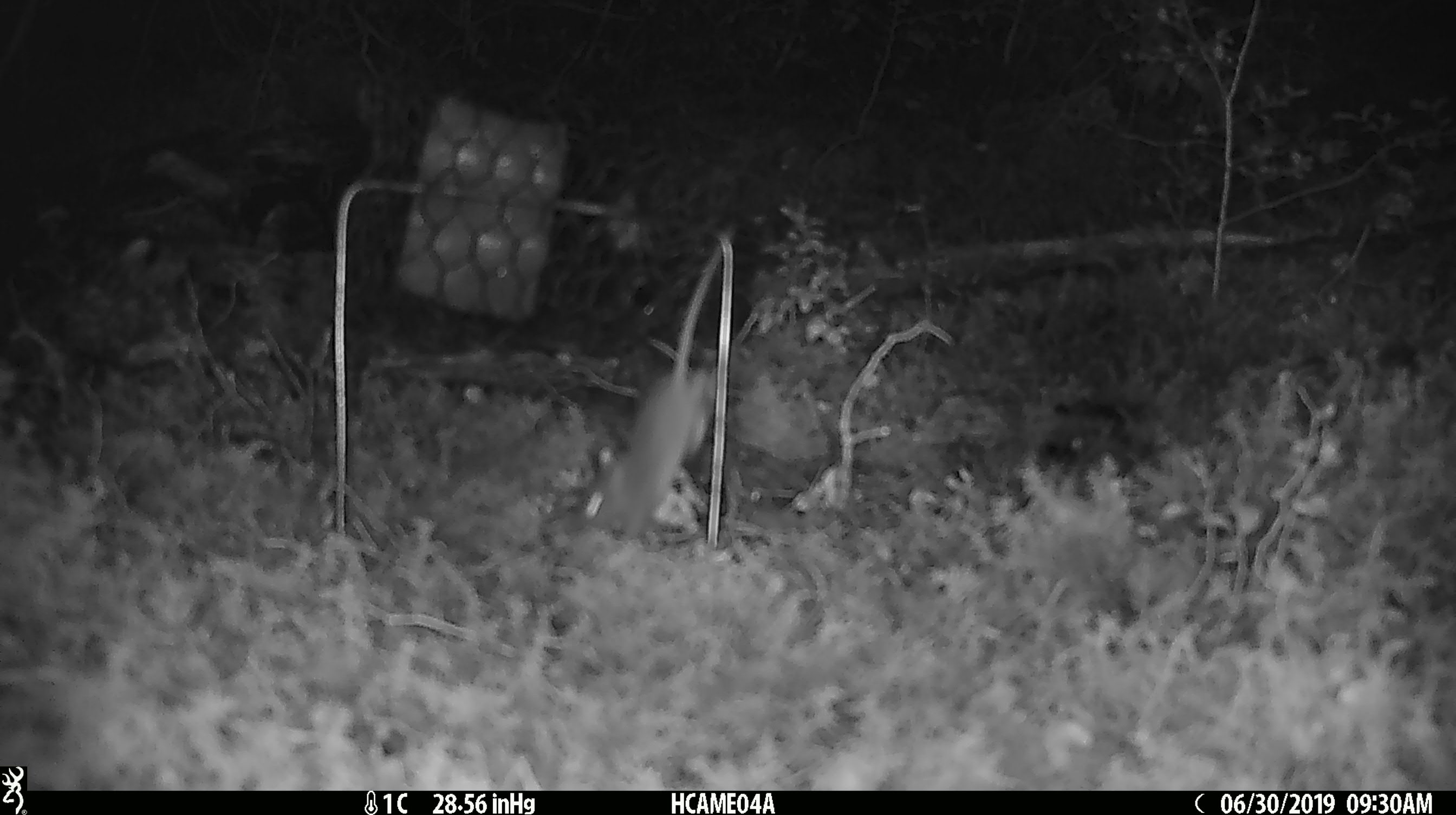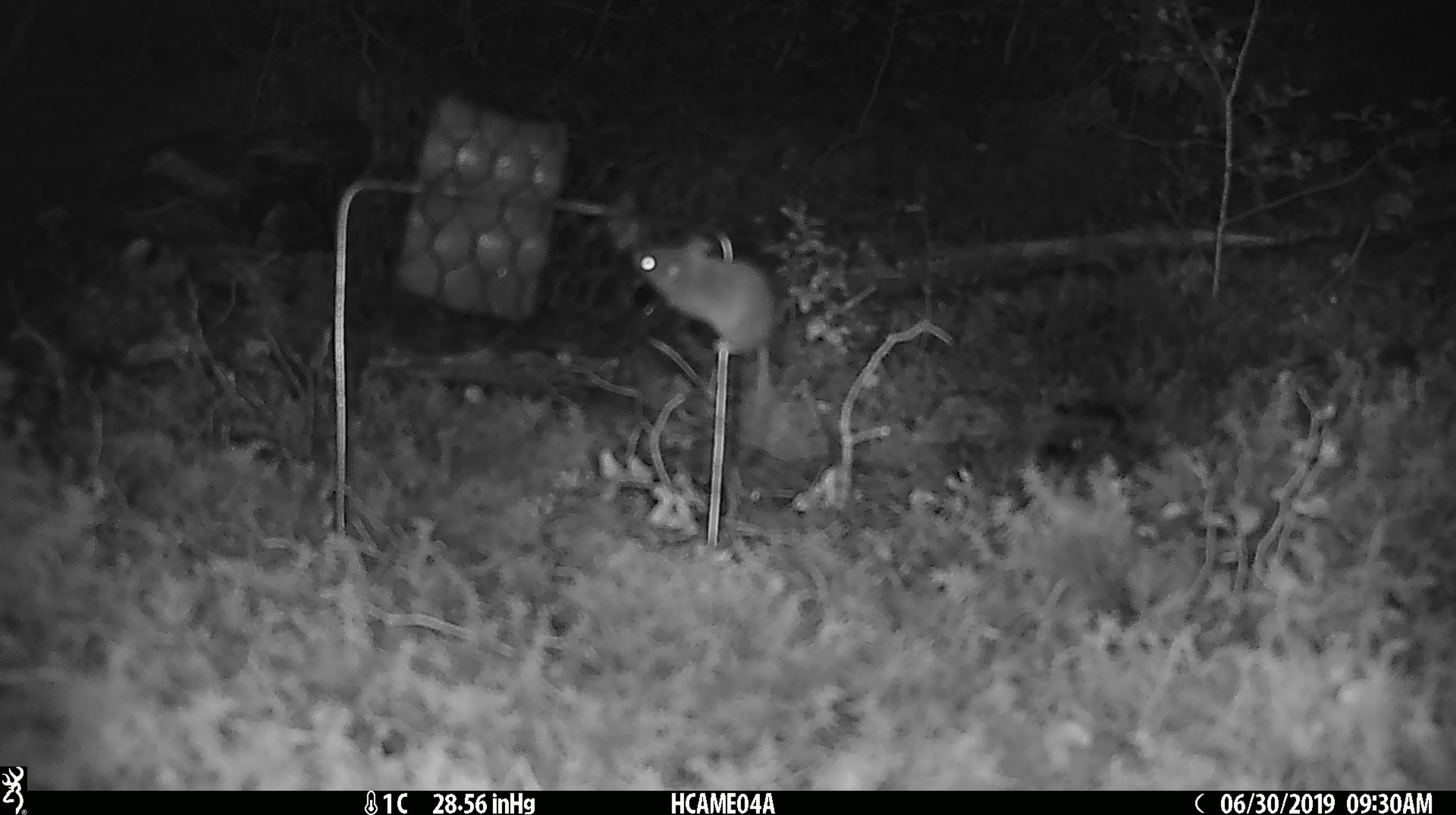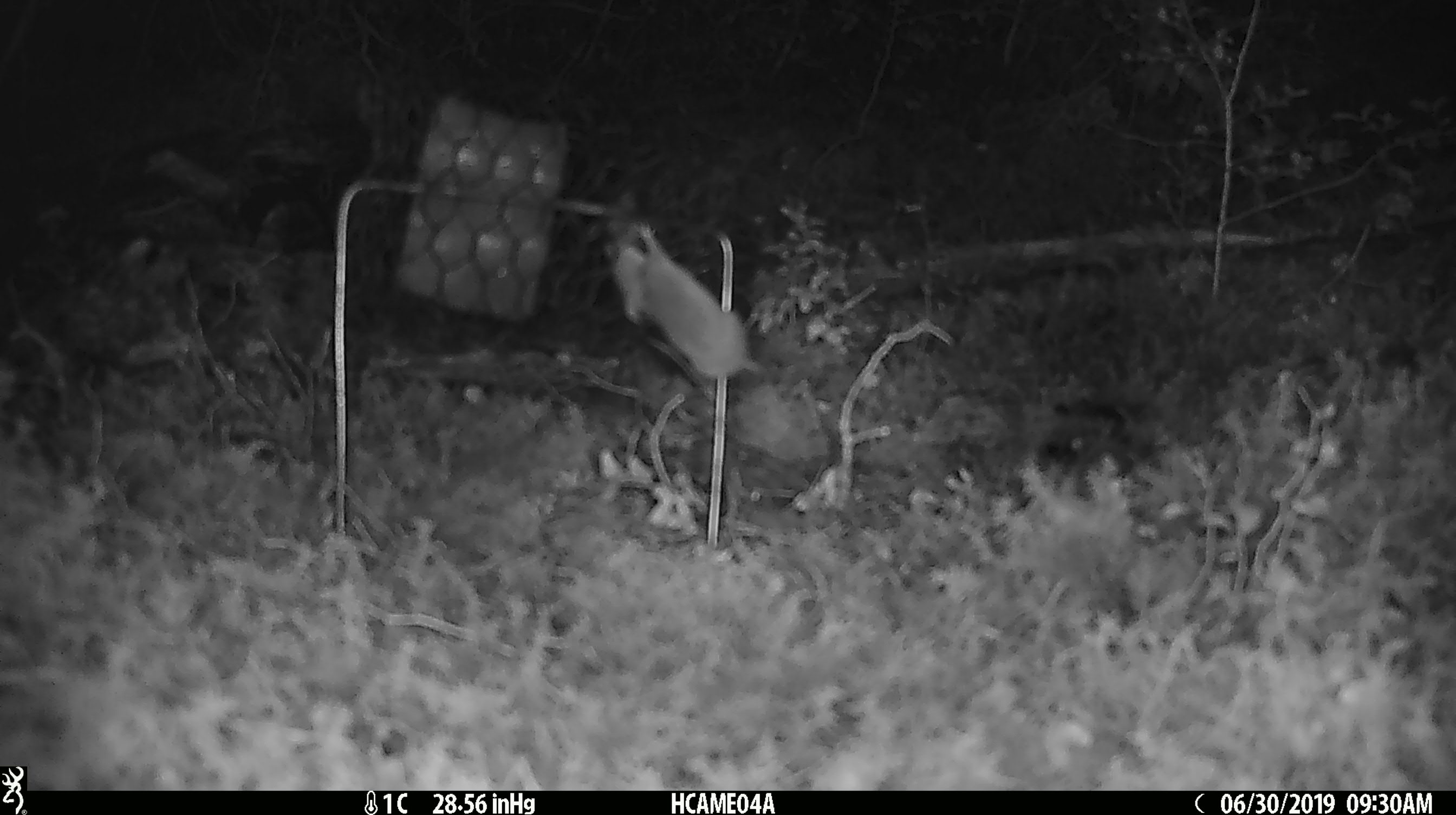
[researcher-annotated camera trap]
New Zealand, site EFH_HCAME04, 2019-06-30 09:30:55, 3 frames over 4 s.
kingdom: Animalia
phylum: Chordata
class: Mammalia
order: Rodentia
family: Muridae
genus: Mus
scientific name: Mus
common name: mouse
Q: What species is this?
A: Mouse (Mus).